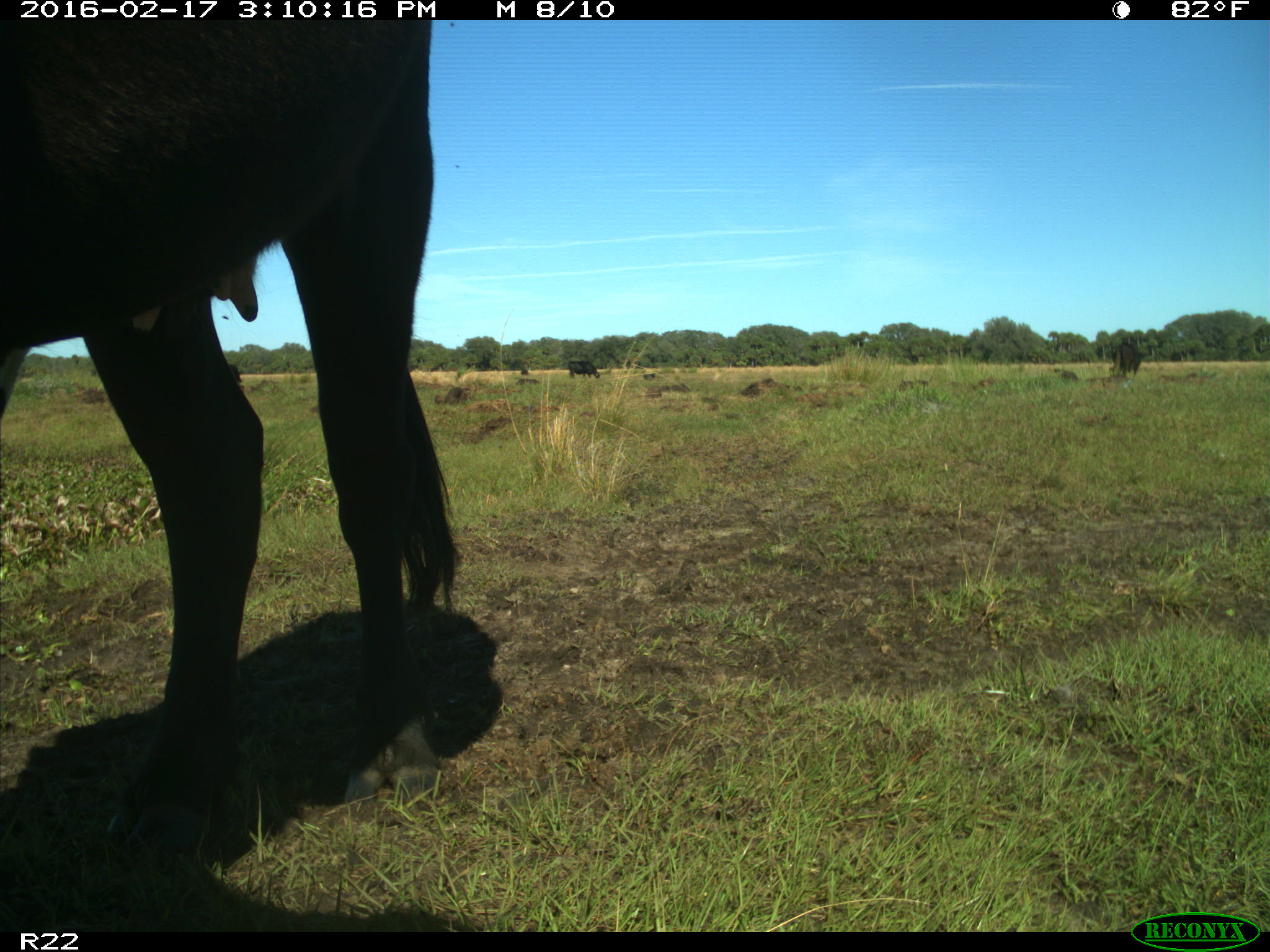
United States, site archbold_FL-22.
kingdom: Animalia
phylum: Chordata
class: Mammalia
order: Artiodactyla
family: Bovidae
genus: Bos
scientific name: Bos taurus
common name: domestic cow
Bos taurus (domestic cow).